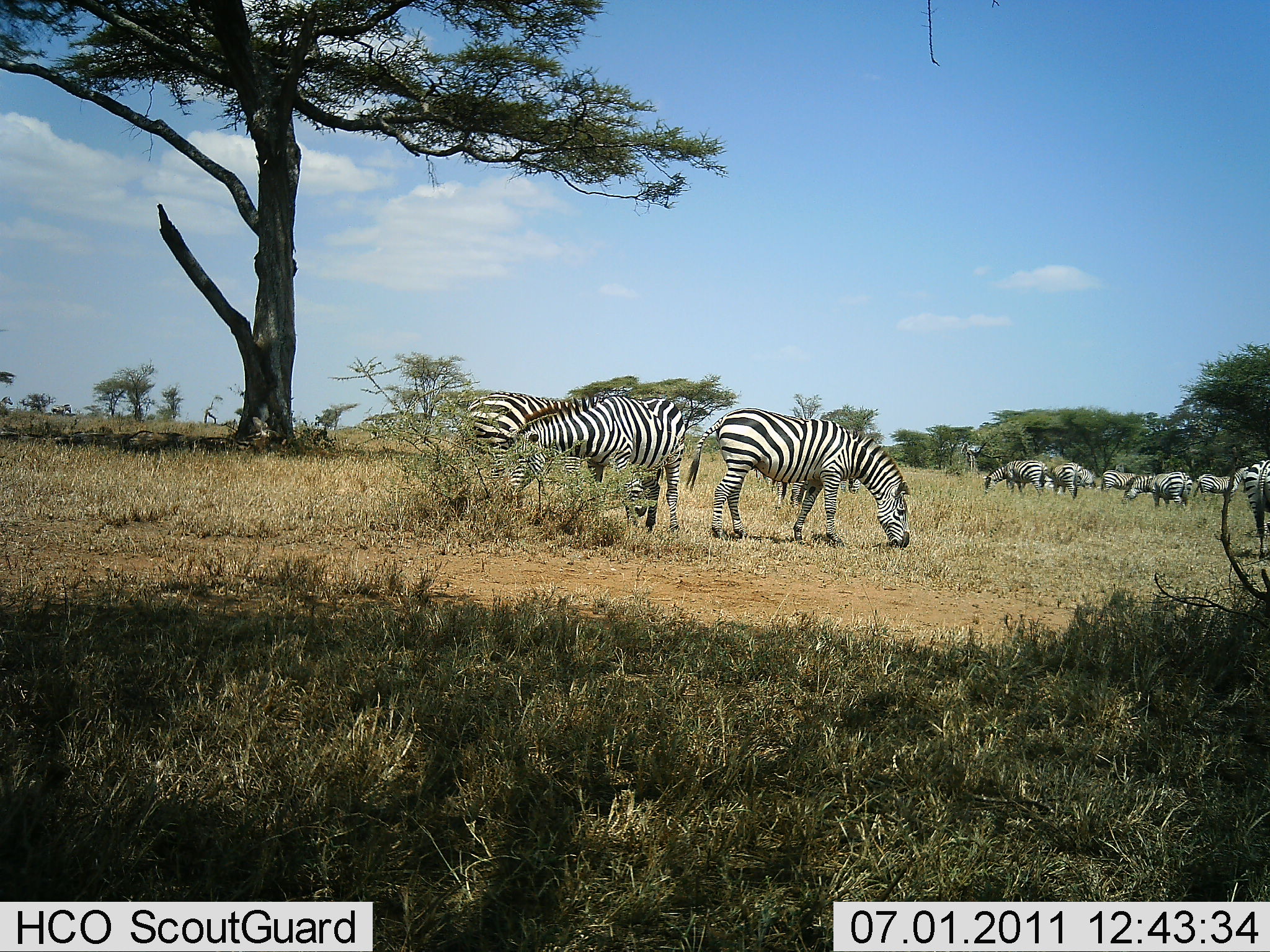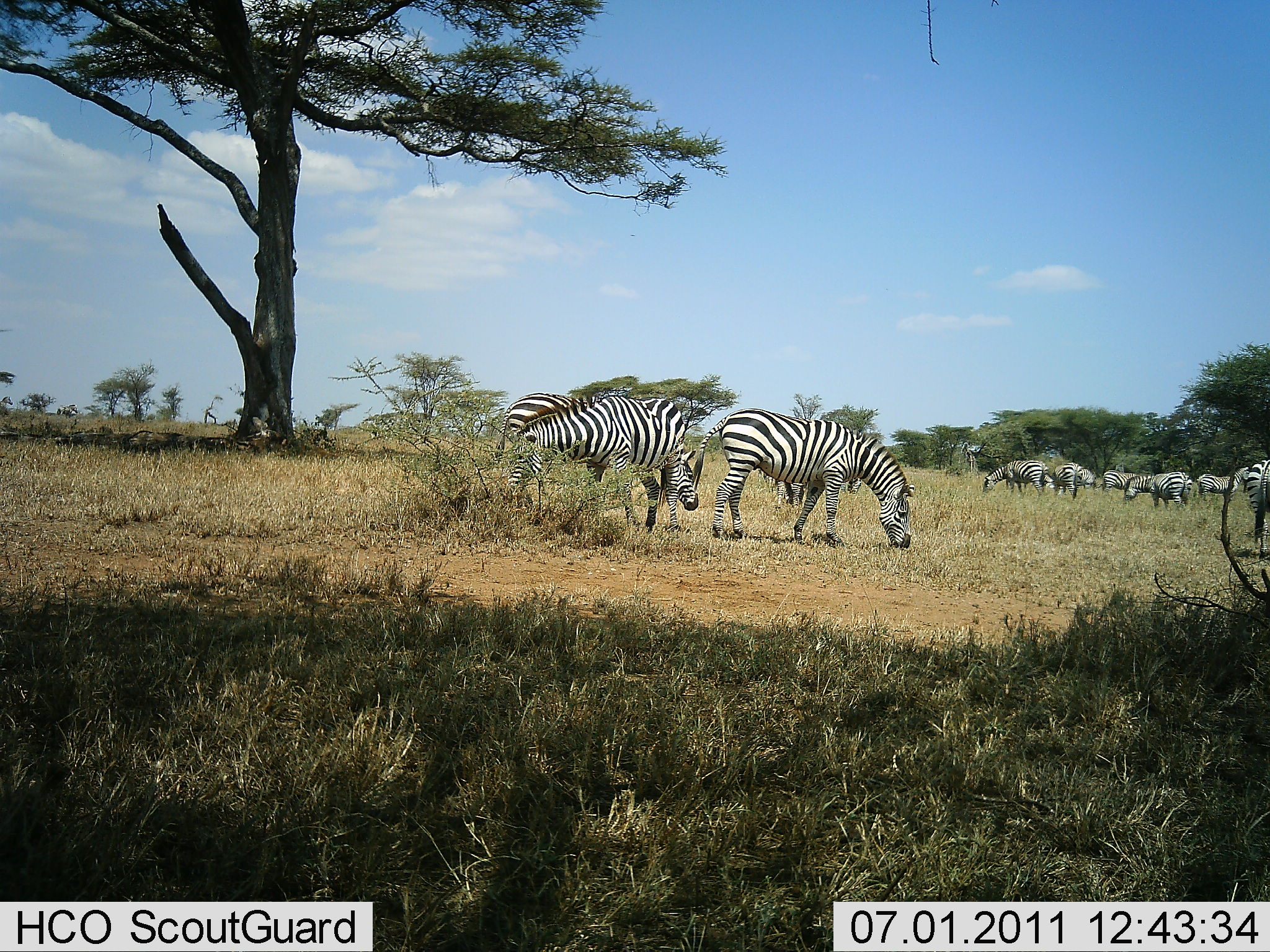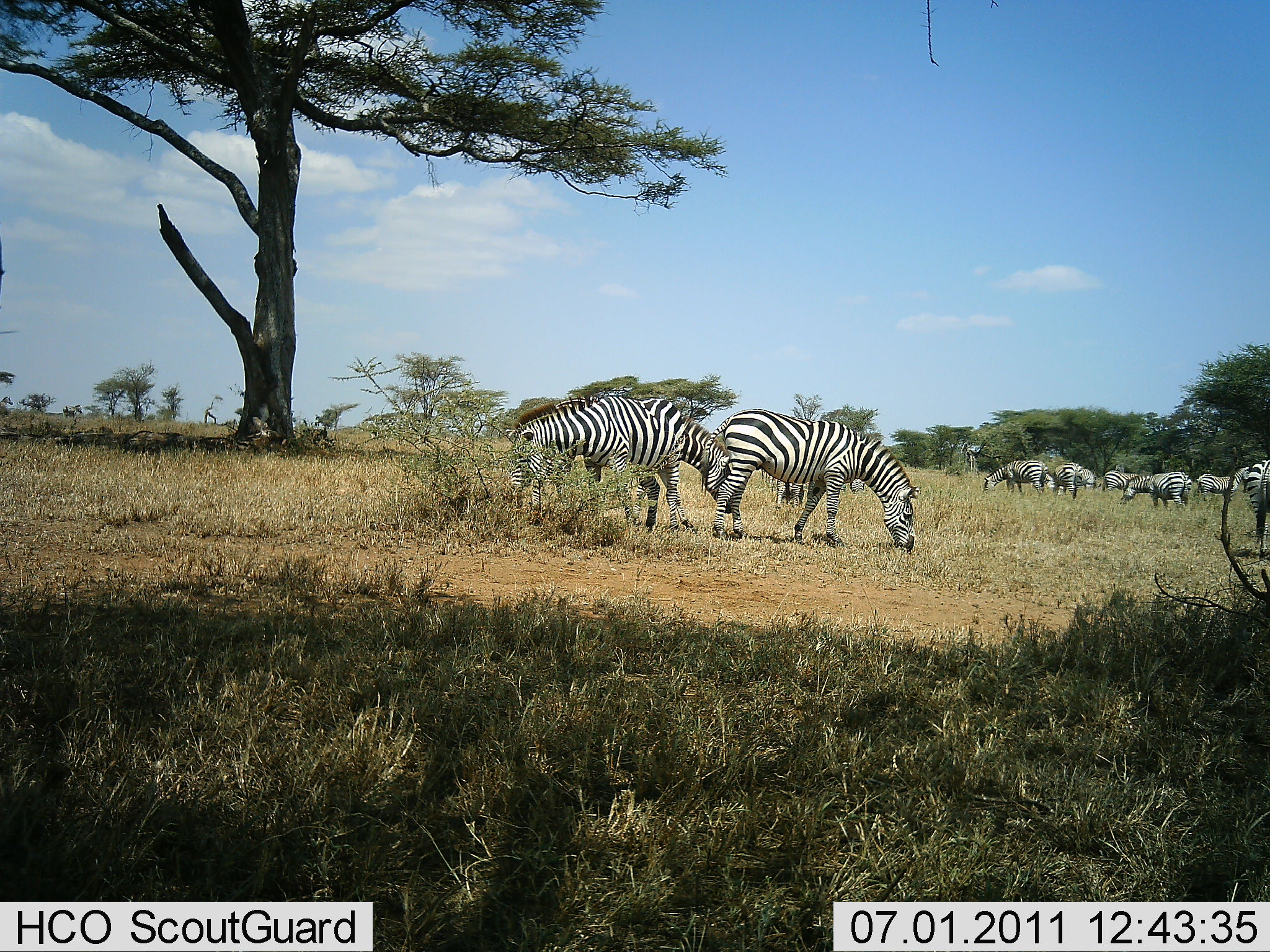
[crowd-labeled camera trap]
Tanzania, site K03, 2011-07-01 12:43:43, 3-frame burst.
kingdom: Animalia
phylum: Chordata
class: Mammalia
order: Perissodactyla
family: Equidae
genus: Equus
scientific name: Equus quagga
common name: plains zebra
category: zebra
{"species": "zebra (plains zebra) (Equus quagga)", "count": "11-50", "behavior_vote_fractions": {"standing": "58%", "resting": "0%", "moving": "8%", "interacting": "8%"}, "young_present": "0%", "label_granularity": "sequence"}